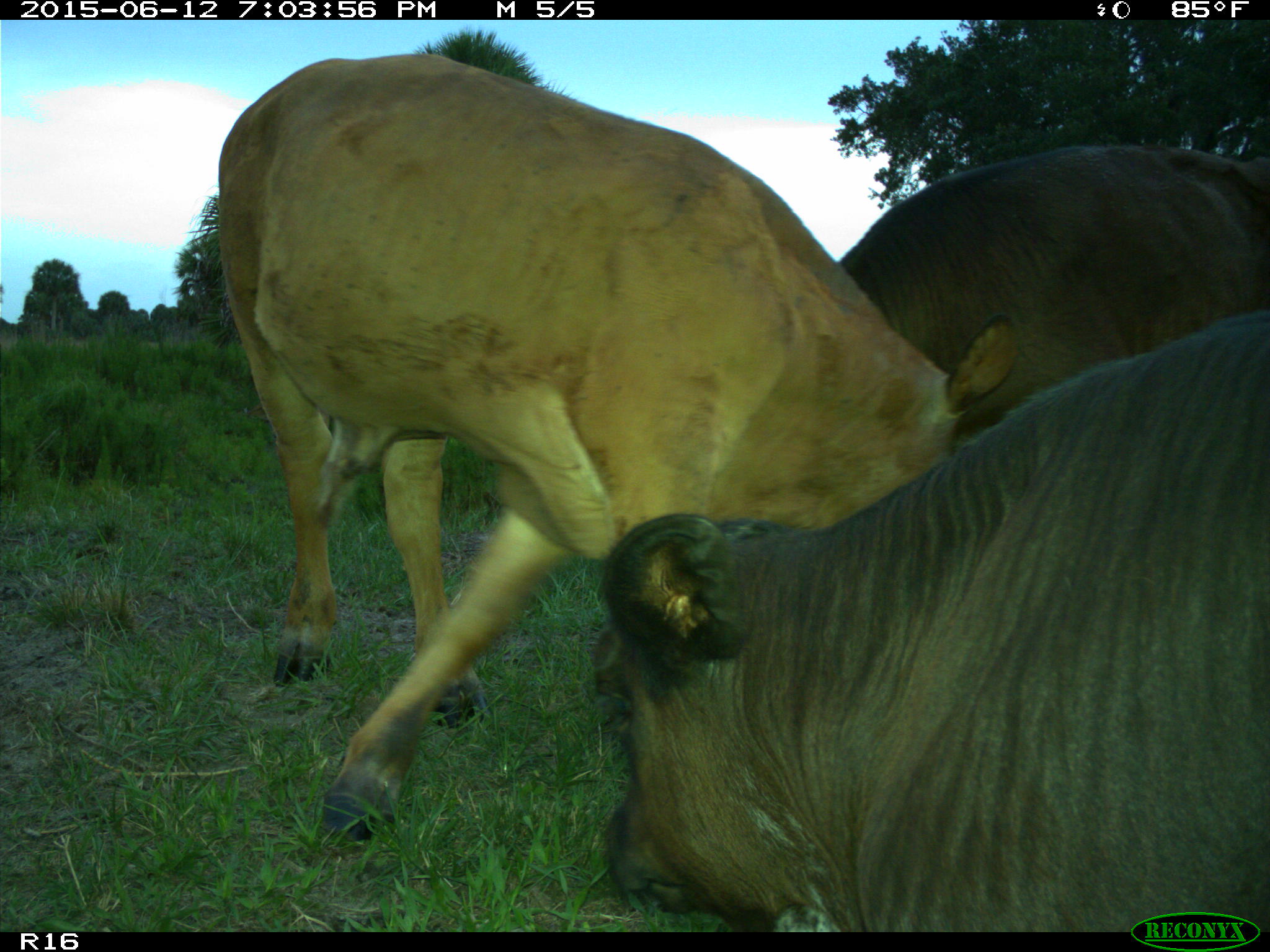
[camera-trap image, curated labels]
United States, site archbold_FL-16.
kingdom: Animalia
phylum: Chordata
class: Mammalia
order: Artiodactyla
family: Bovidae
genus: Bos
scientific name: Bos taurus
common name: domestic cow